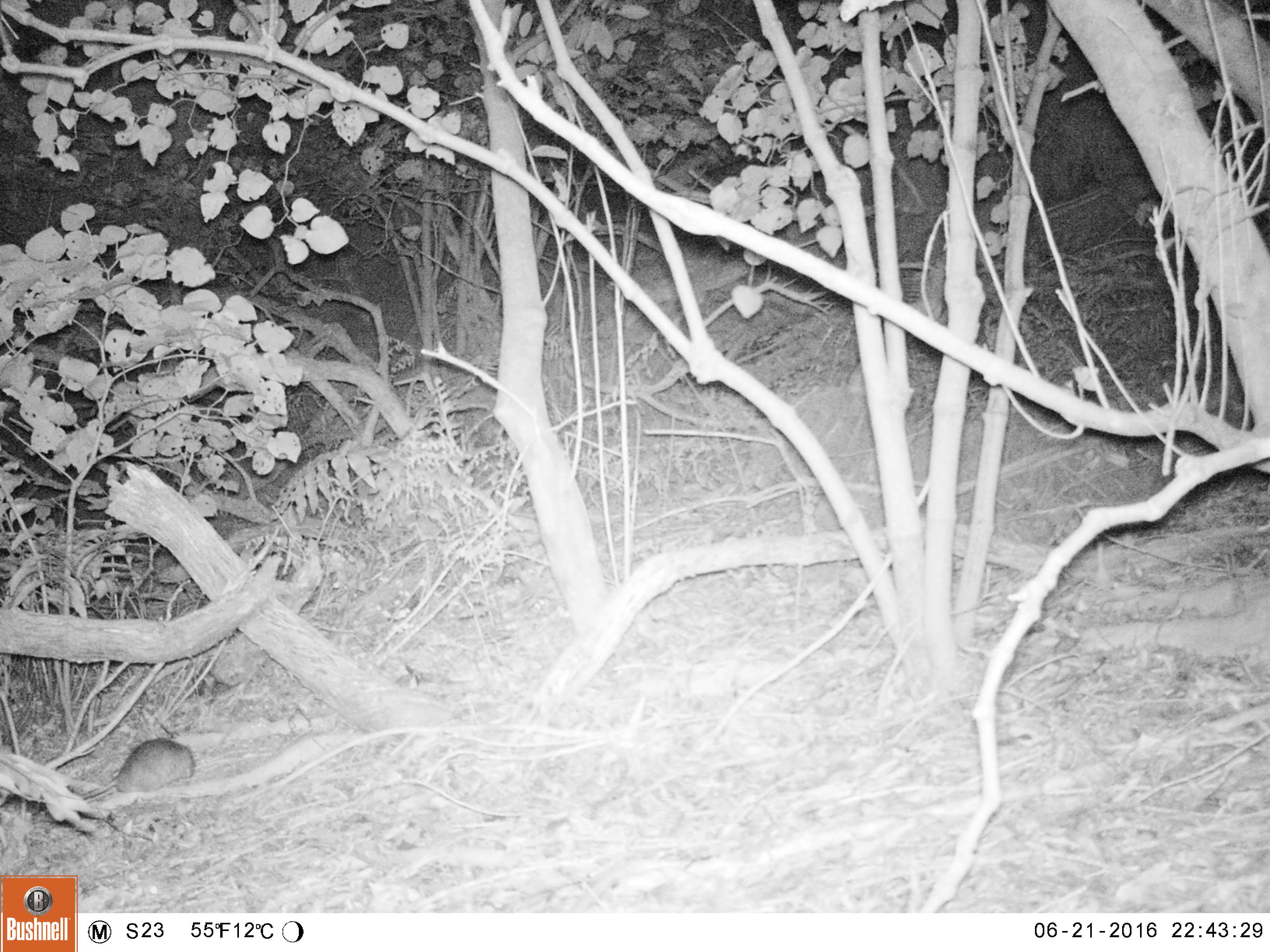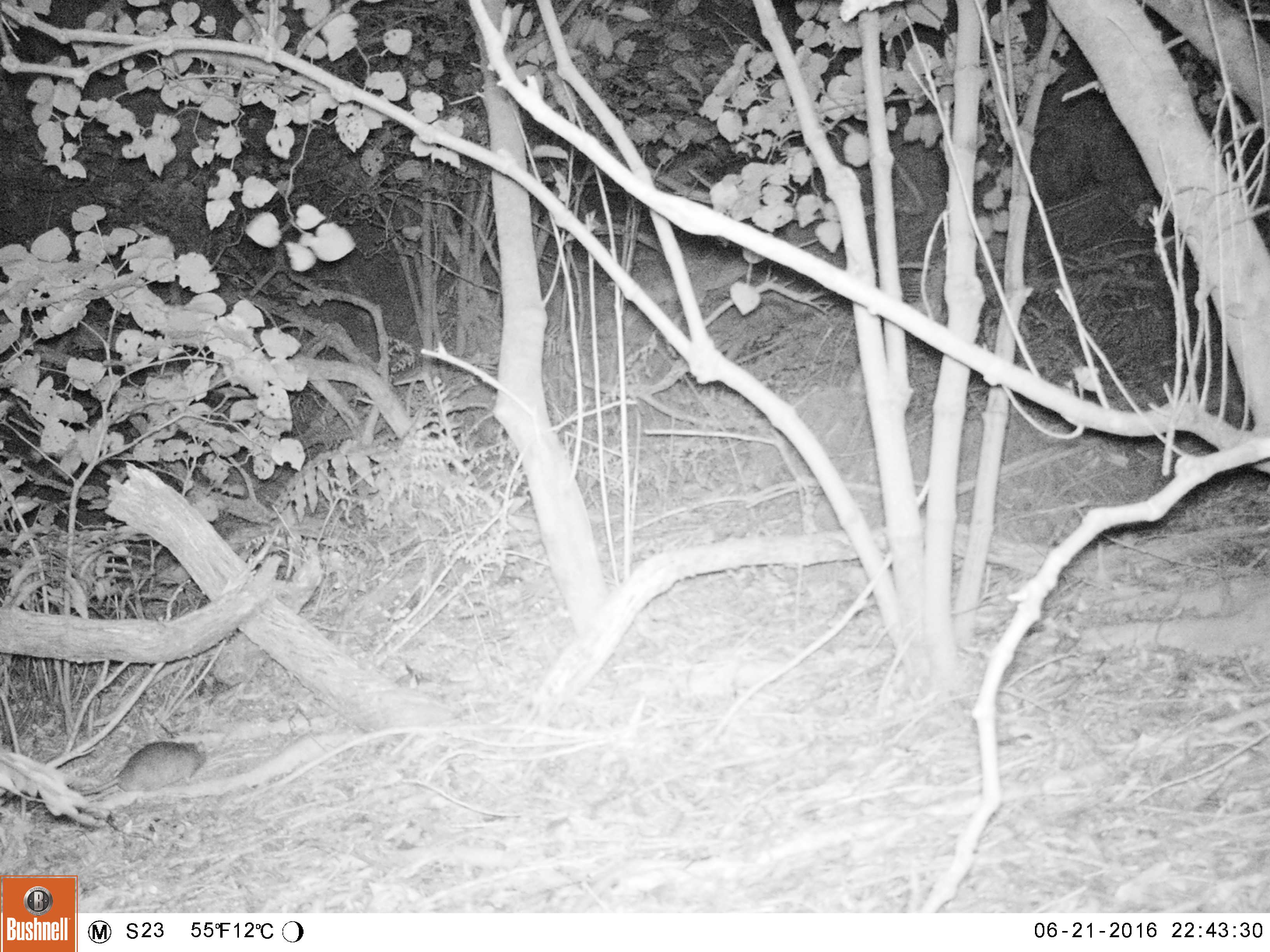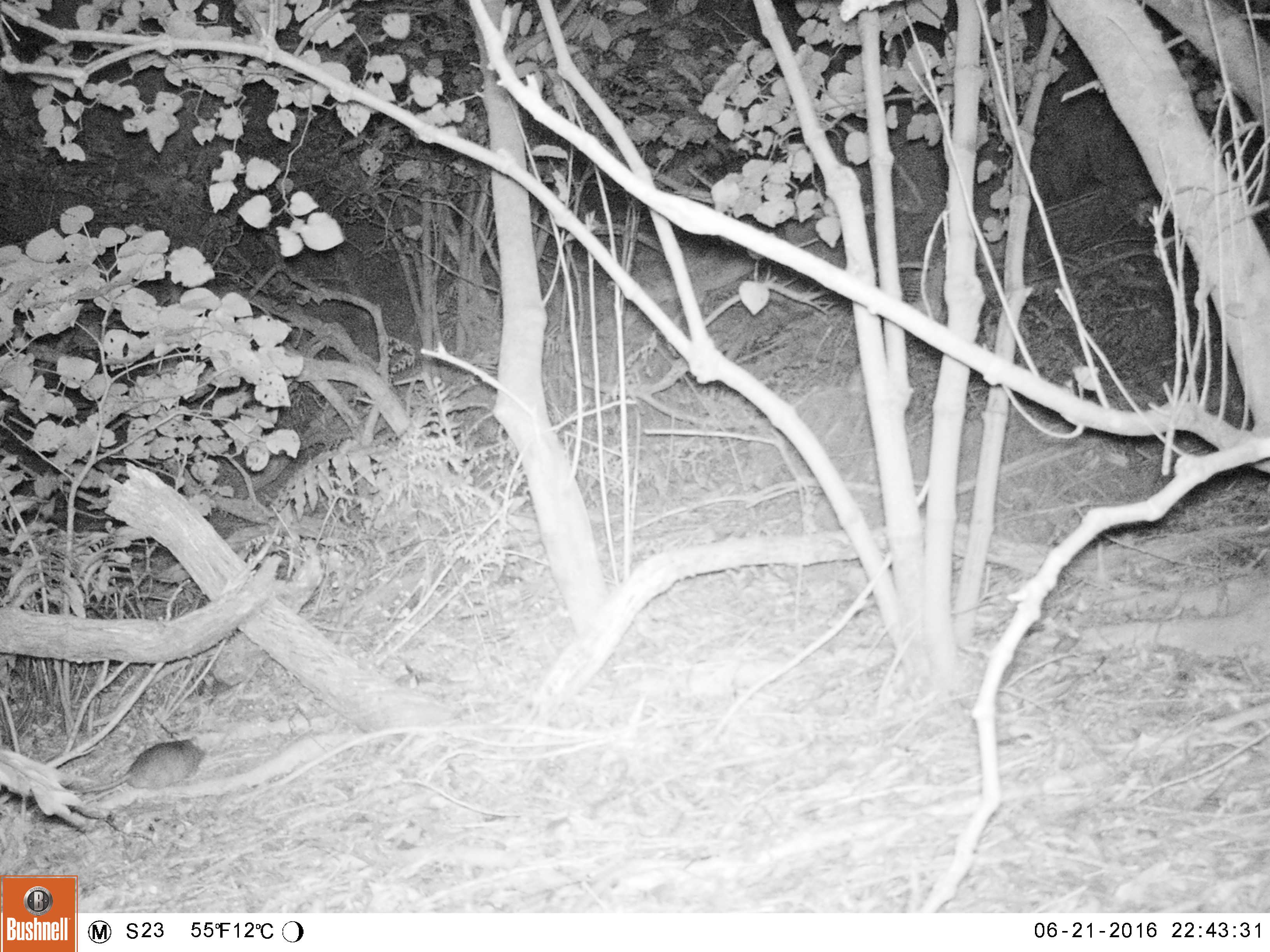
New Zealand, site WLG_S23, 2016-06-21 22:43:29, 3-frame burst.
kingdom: Animalia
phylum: Chordata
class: Mammalia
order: Rodentia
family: Muridae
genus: Rattus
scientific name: Rattus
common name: rat